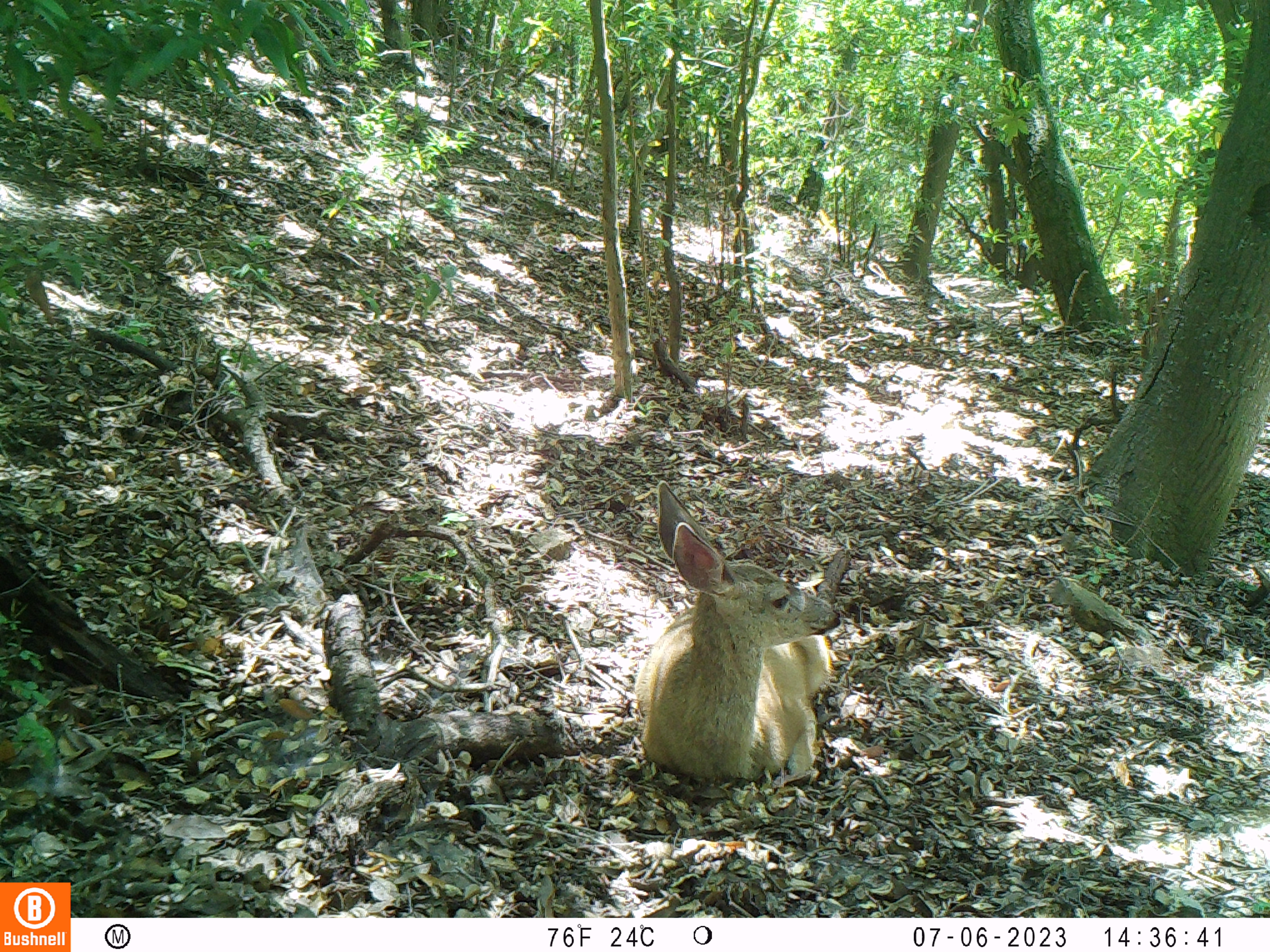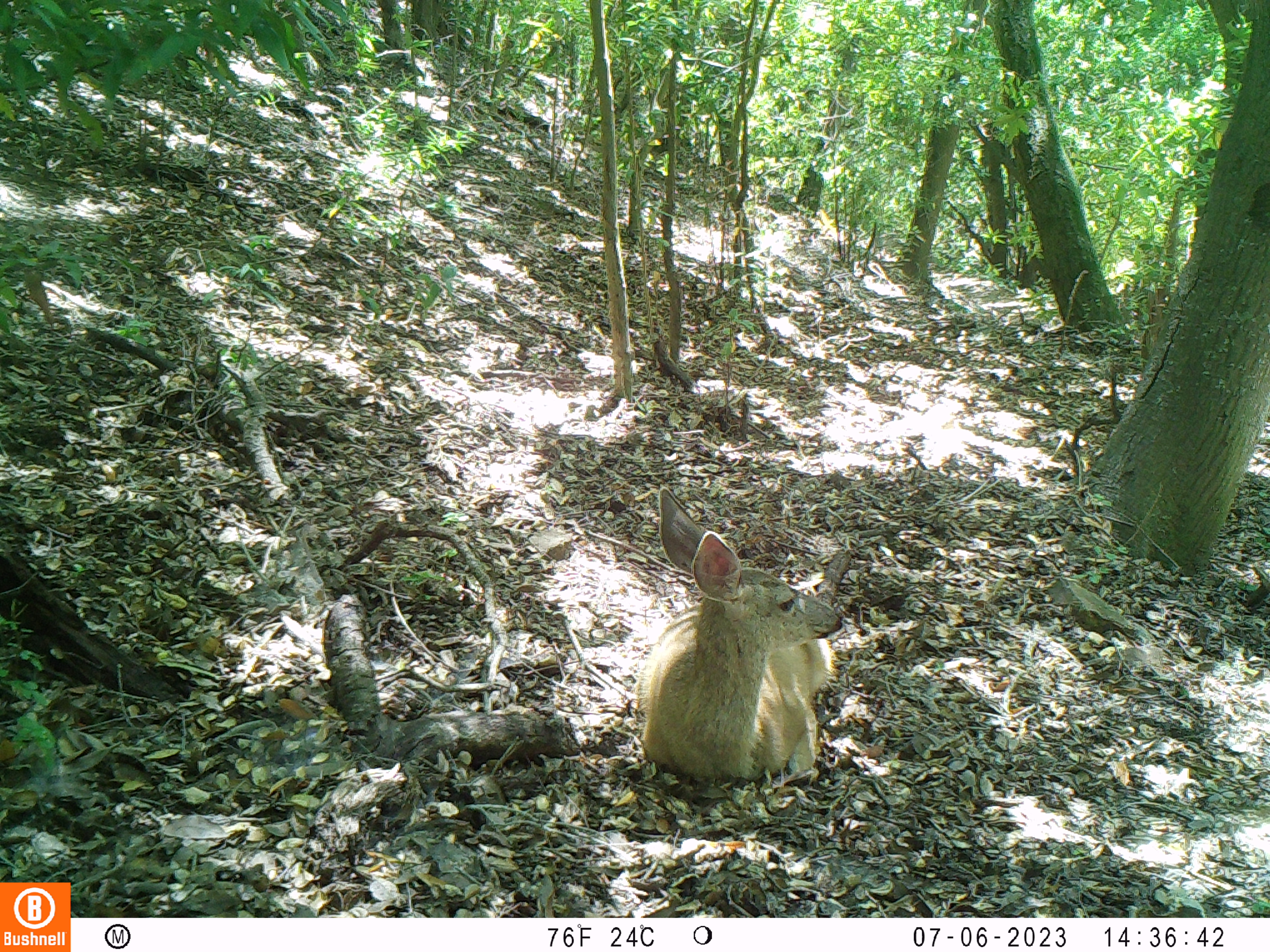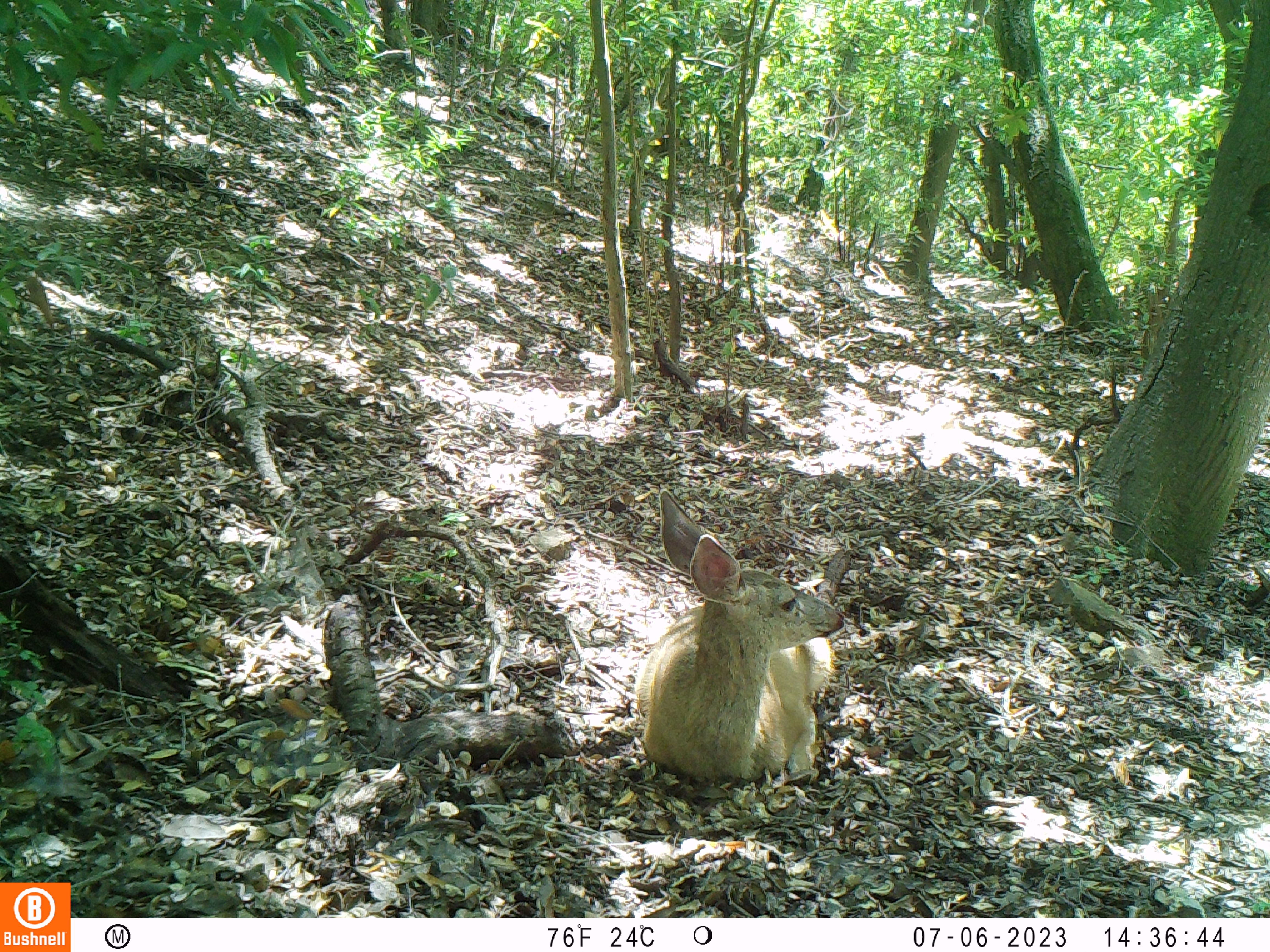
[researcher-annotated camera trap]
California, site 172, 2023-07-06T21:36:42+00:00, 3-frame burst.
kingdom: Animalia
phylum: Chordata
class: Mammalia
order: Artiodactyla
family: Cervidae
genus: Odocoileus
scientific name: Odocoileus hemionus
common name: mule deer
Mule deer (Odocoileus hemionus).